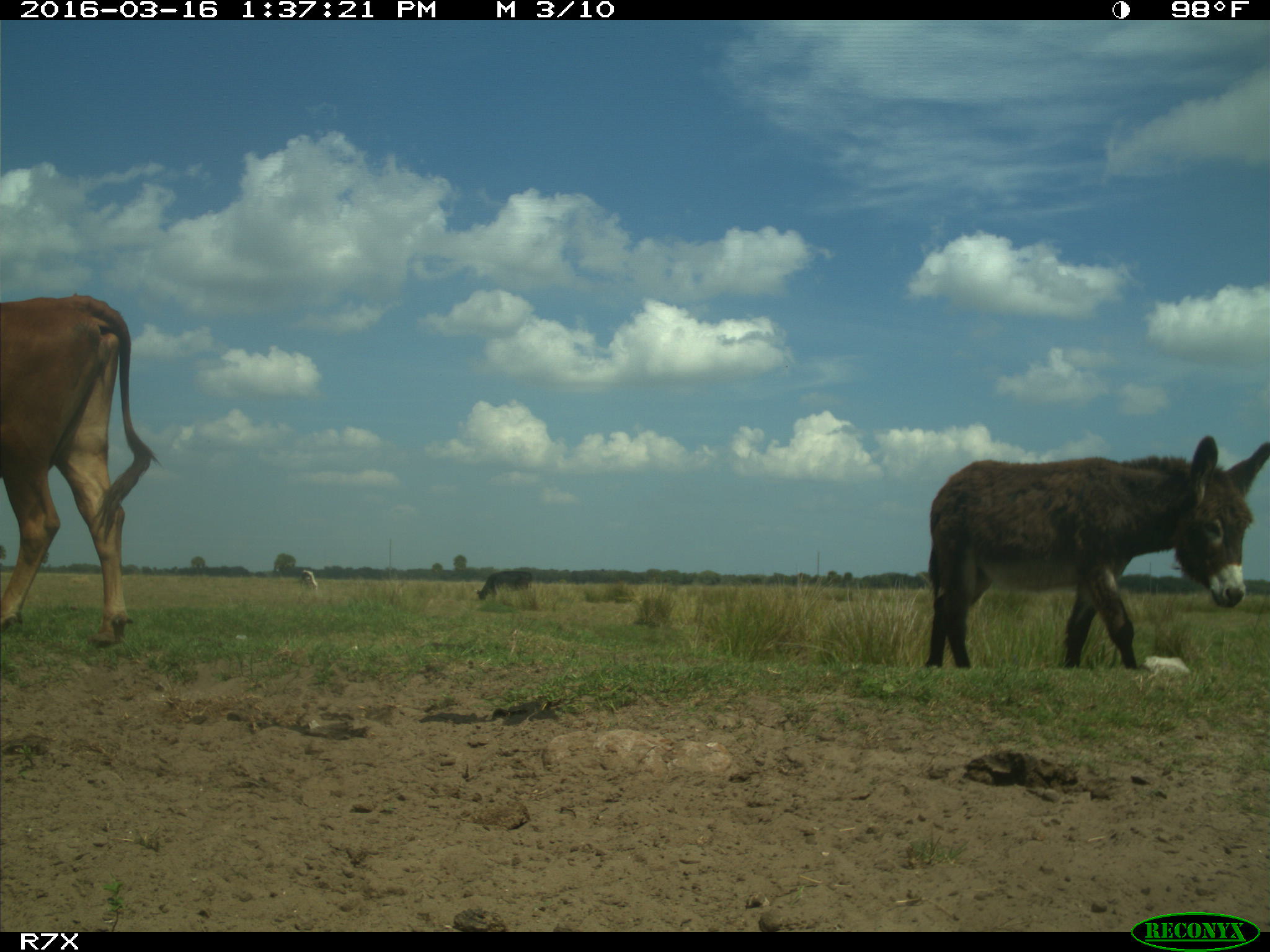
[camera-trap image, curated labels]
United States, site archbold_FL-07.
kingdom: Animalia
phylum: Chordata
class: Mammalia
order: Artiodactyla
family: Bovidae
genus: Bos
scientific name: Bos taurus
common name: domestic cow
Bos taurus (domestic cow).